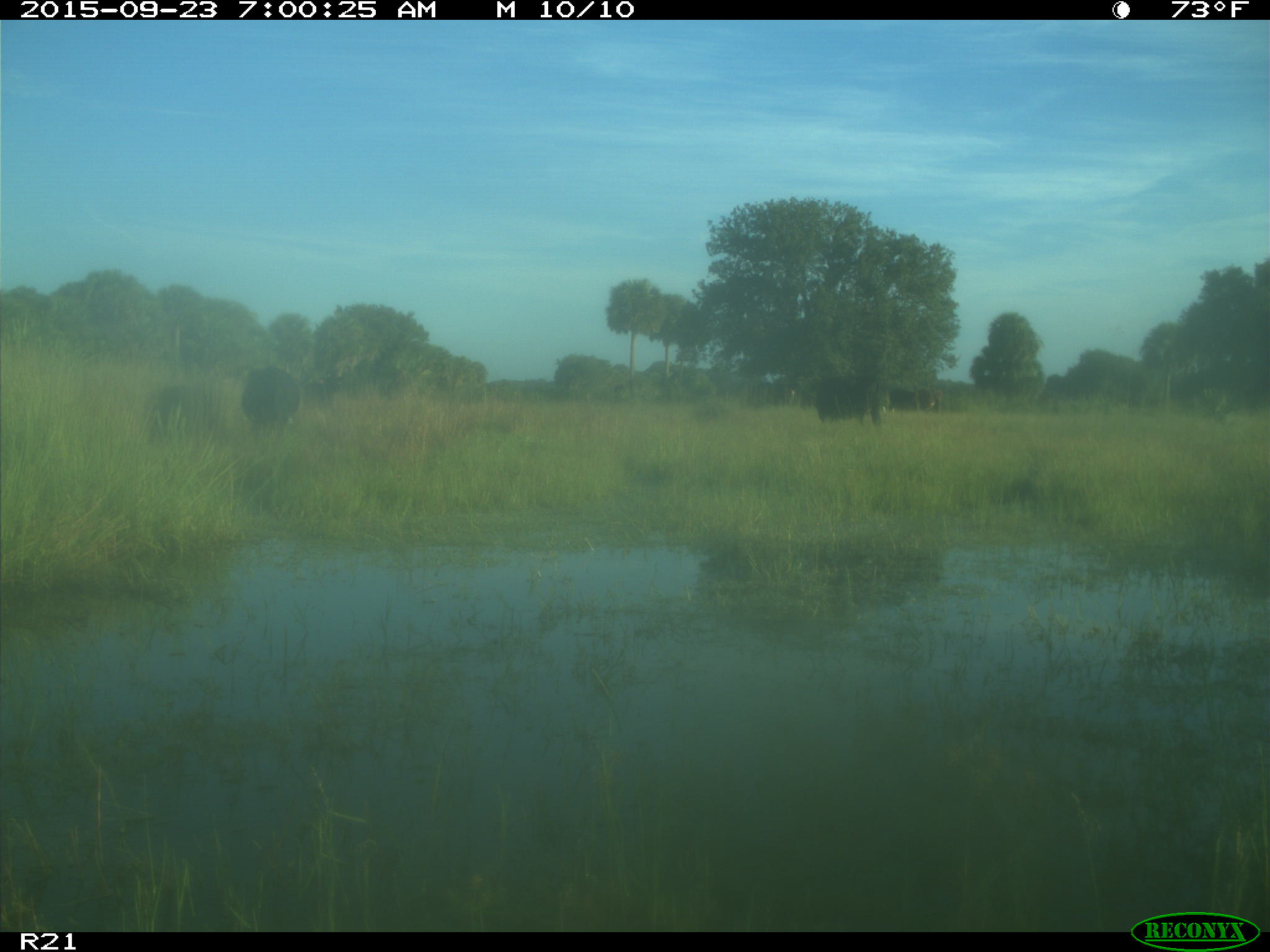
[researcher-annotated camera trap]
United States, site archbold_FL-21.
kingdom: Animalia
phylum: Chordata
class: Mammalia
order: Artiodactyla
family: Bovidae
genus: Bos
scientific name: Bos taurus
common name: domestic cow